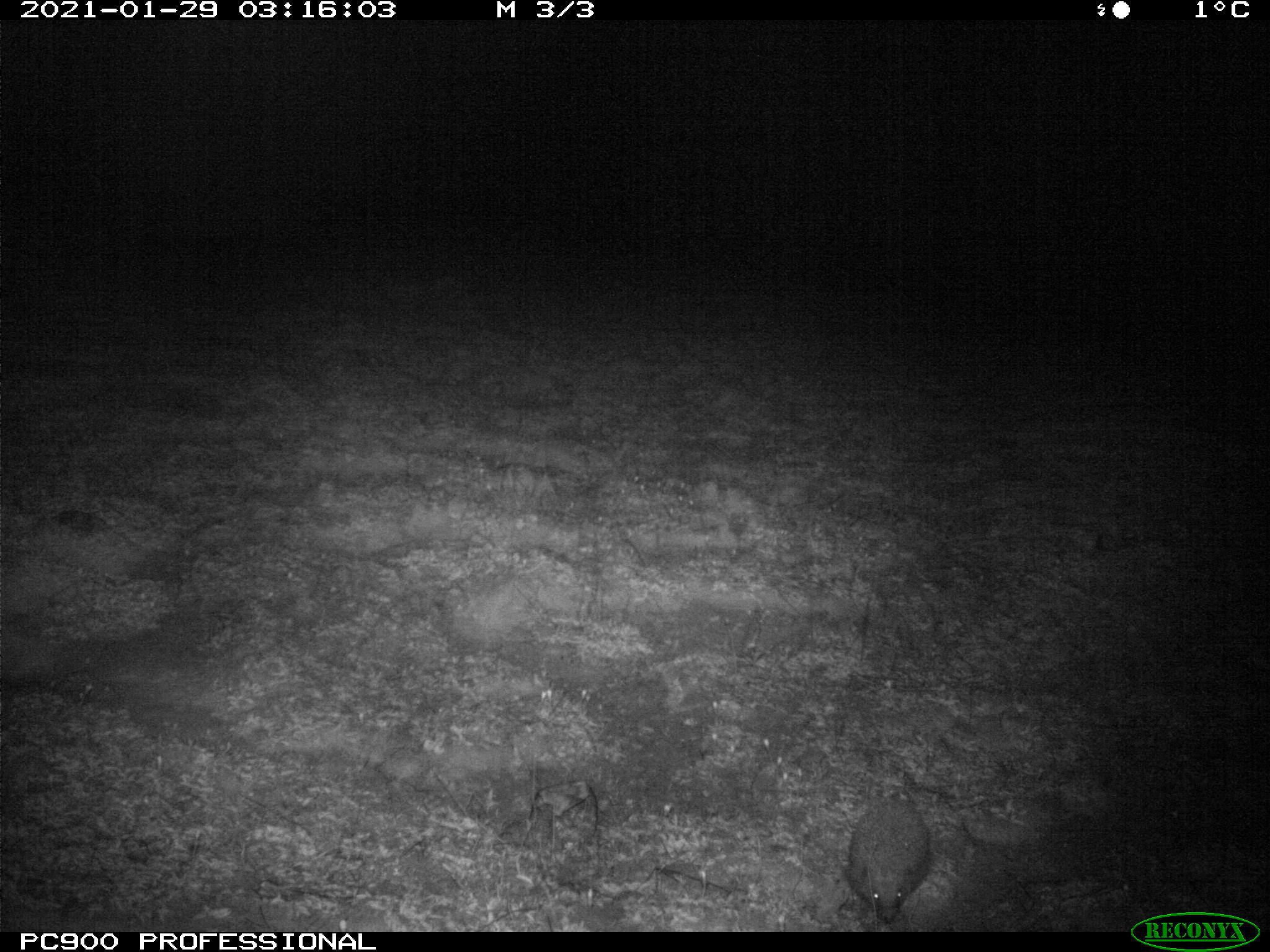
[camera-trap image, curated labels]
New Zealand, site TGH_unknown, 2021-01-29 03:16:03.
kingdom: Animalia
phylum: Chordata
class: Mammalia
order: Eulipotyphla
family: Erinaceidae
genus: Erinaceus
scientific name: Erinaceus europaeus europaeus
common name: european hedgehog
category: hedgehog